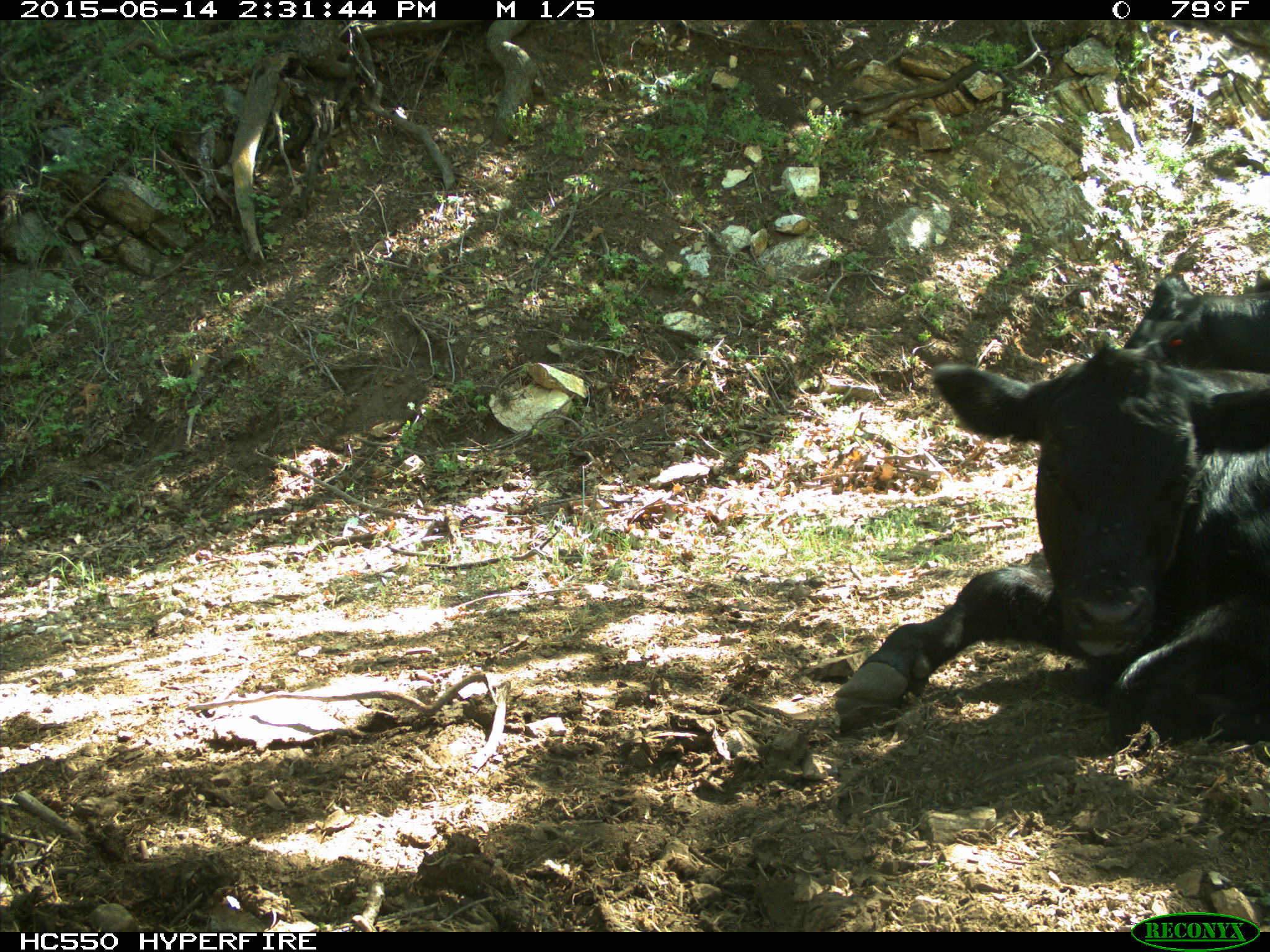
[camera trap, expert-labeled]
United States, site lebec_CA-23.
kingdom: Animalia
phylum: Chordata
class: Mammalia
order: Artiodactyla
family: Bovidae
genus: Bos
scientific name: Bos taurus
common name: domestic cow